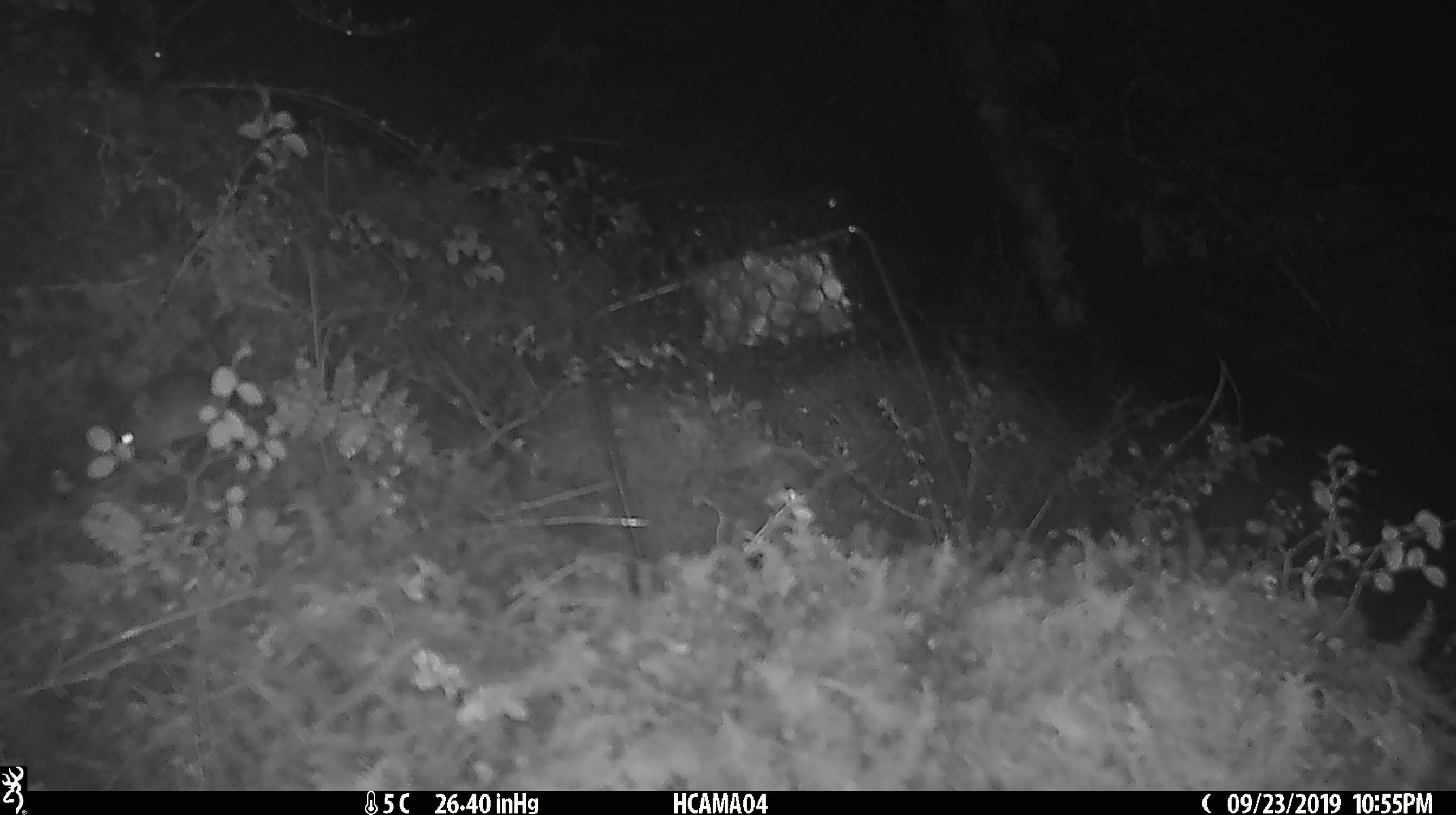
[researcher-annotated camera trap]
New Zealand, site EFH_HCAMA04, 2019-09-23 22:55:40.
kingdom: Animalia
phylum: Chordata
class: Mammalia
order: Rodentia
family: Muridae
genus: Mus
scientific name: Mus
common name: mouse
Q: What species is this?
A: Mouse (Mus).